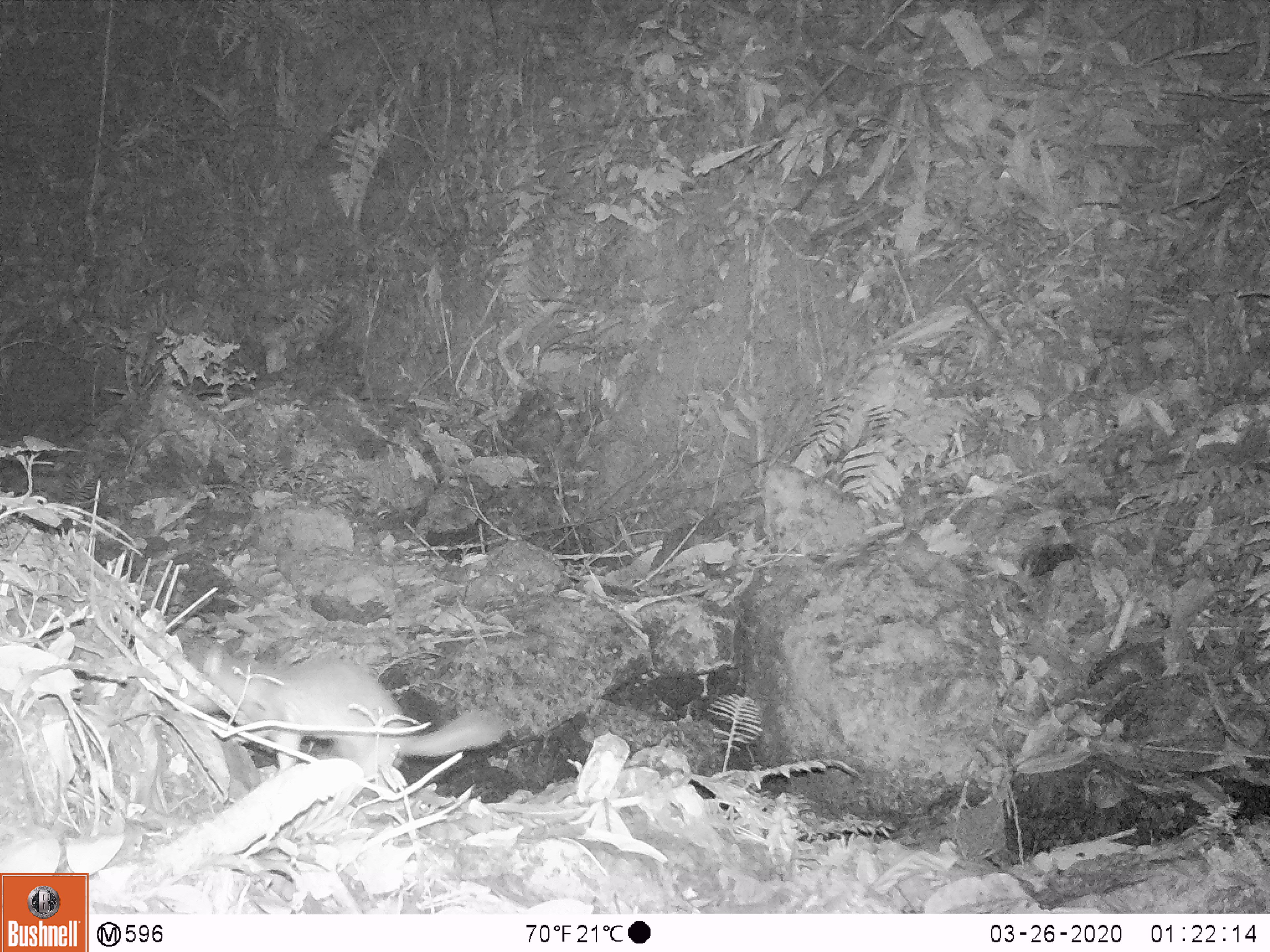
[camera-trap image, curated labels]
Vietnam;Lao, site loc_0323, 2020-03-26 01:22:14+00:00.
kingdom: Animalia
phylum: Chordata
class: Mammalia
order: Carnivora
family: Mustelidae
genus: Melogale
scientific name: Melogale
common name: ferret badger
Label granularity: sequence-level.